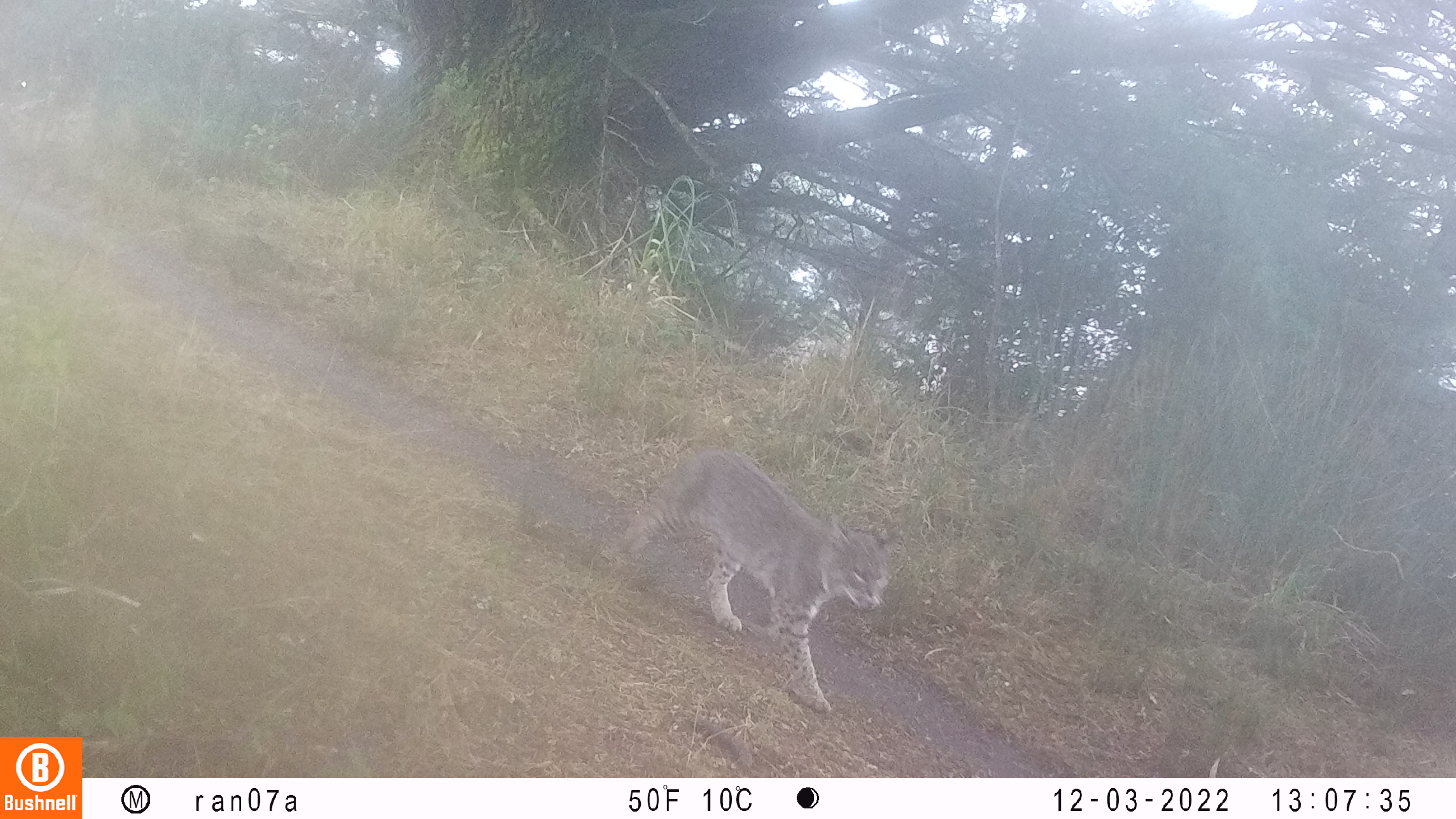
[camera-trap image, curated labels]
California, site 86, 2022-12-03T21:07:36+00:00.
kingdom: Animalia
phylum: Chordata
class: Mammalia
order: Carnivora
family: Felidae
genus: Lynx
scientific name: Lynx rufus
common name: bobcat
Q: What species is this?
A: Bobcat (Lynx rufus).